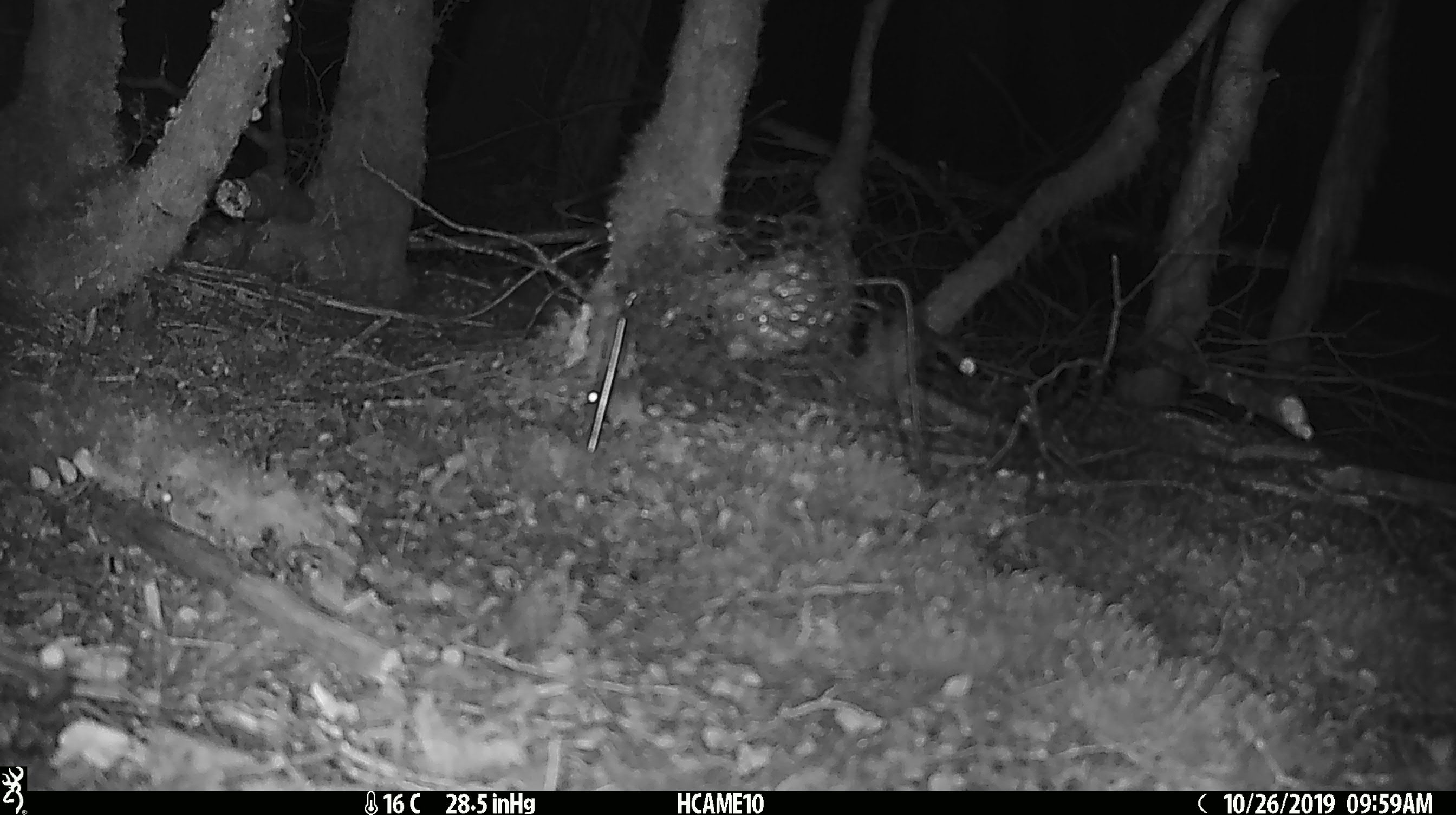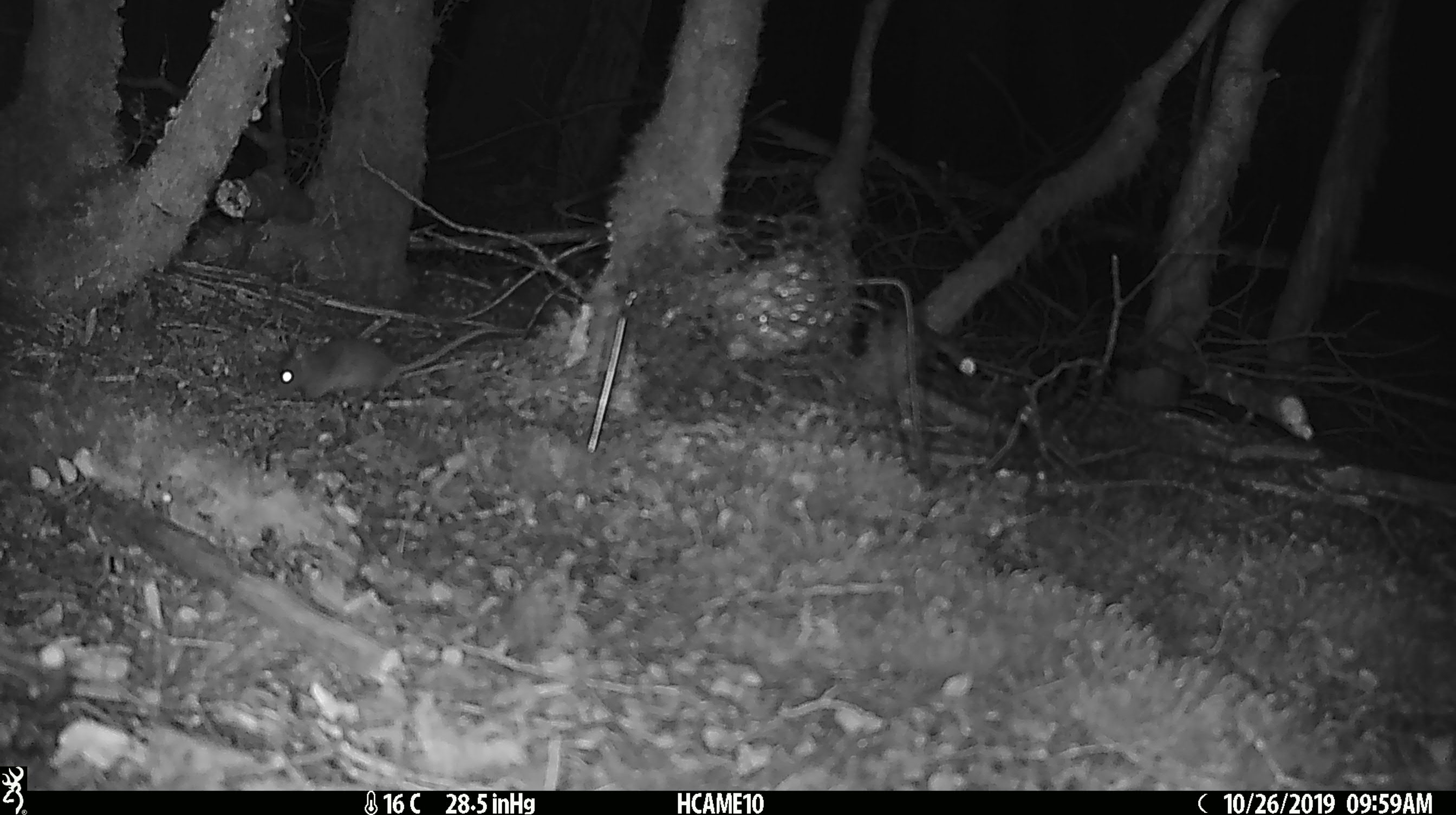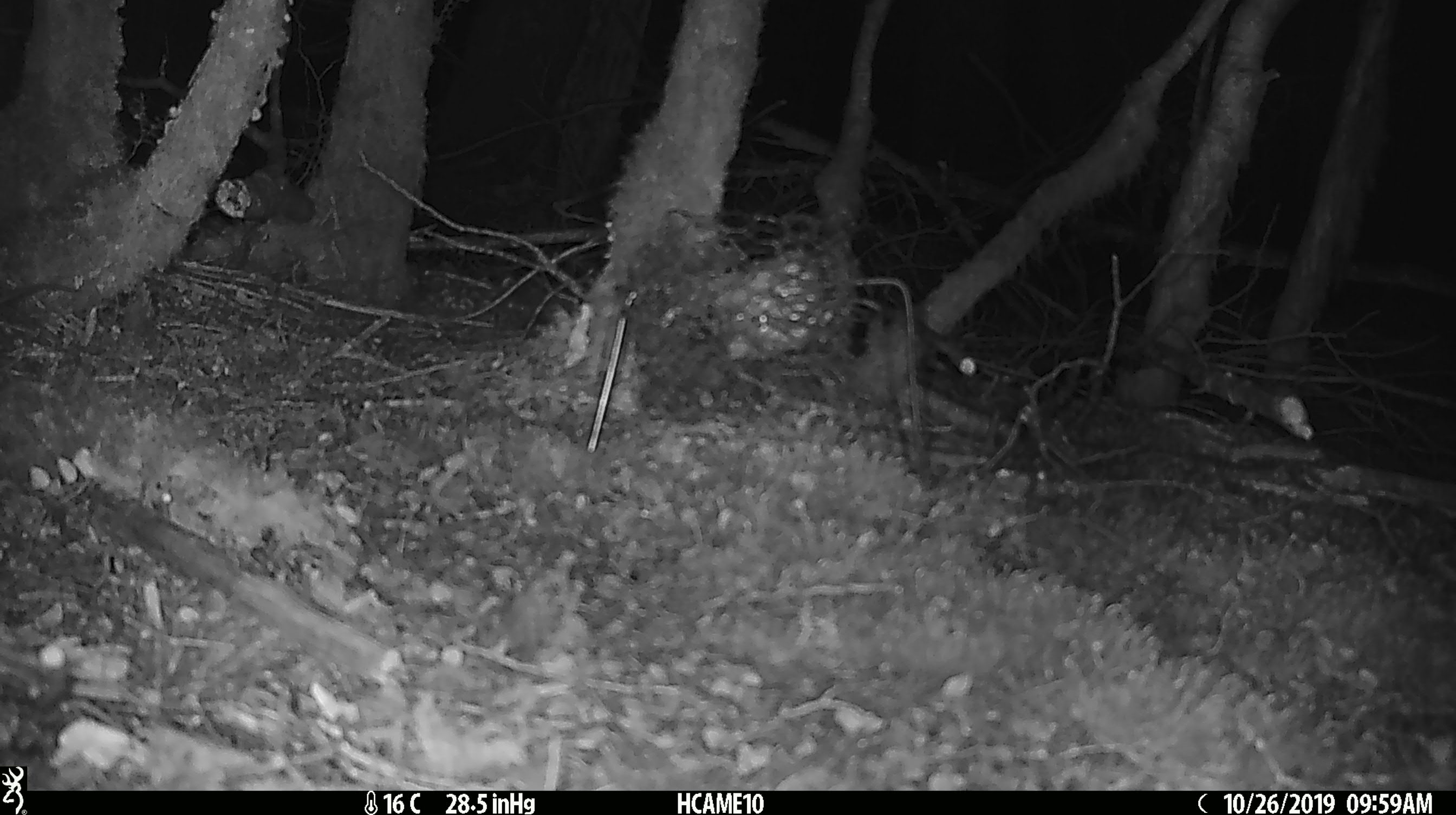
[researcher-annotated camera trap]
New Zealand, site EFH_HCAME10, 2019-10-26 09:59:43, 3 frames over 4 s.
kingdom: Animalia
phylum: Chordata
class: Mammalia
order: Rodentia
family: Muridae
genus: Mus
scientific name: Mus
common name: mouse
Mouse (Mus).